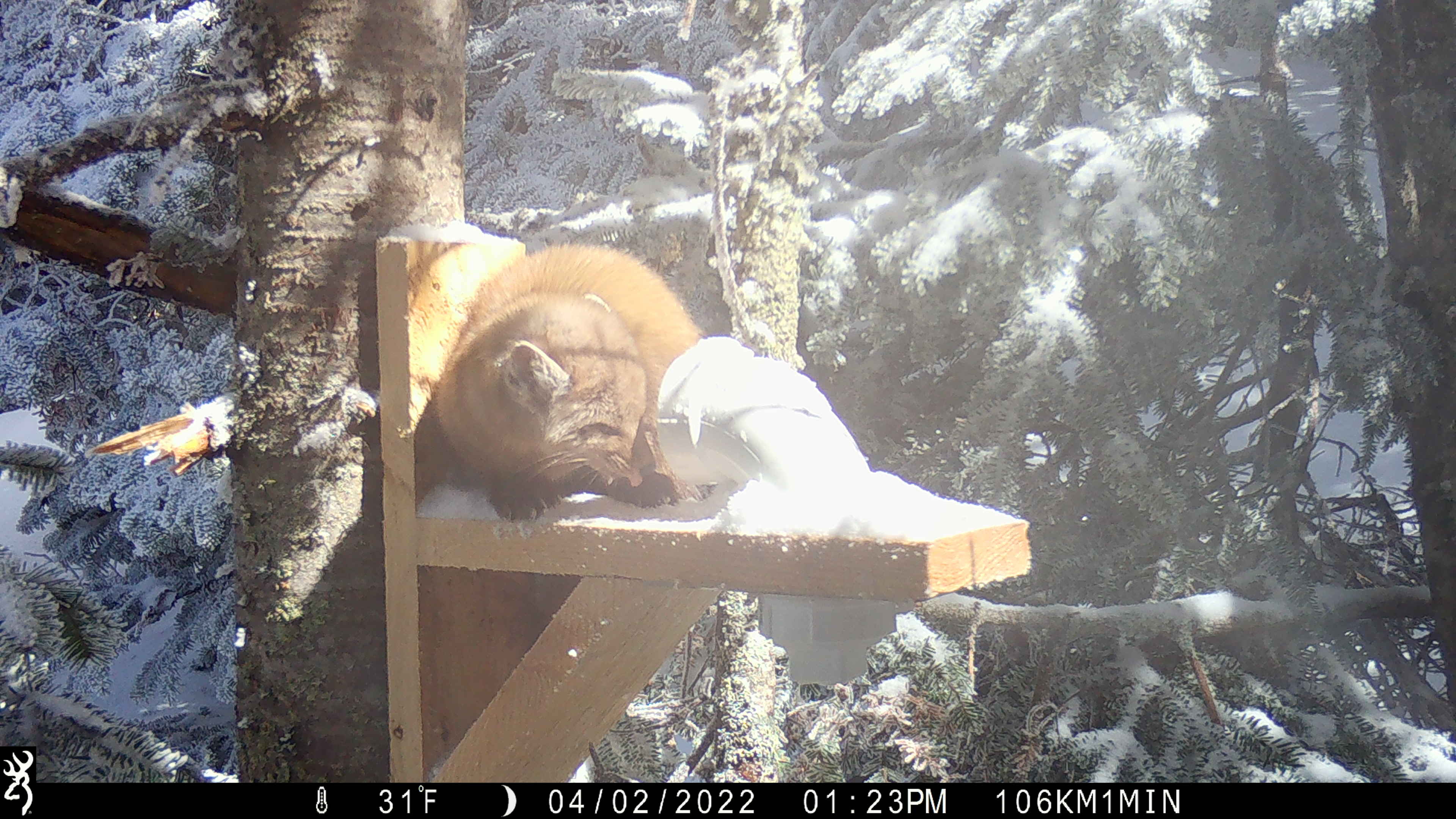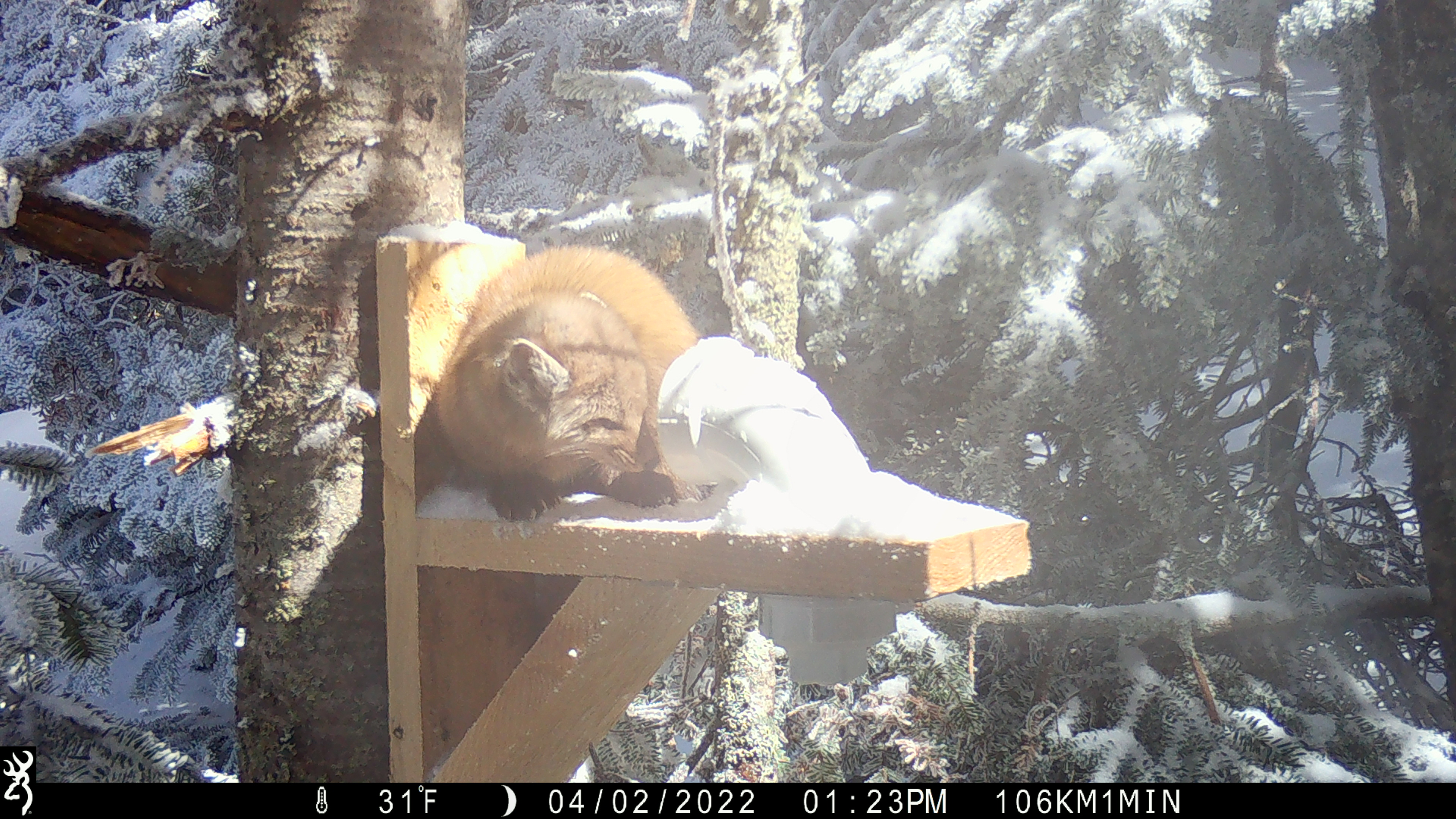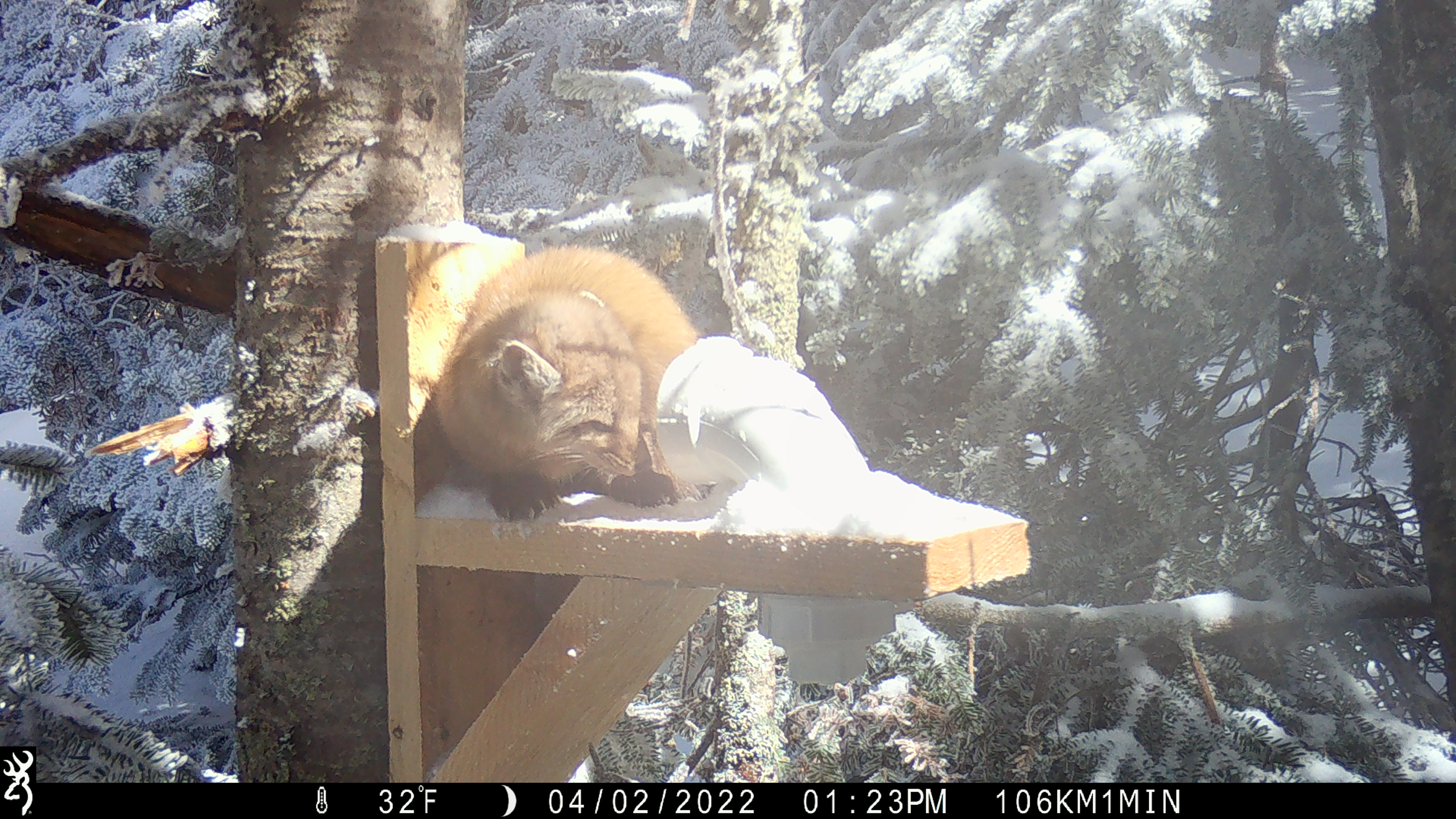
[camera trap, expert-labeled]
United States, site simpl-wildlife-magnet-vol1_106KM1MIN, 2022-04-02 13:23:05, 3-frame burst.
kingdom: Animalia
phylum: Chordata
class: Mammalia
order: Carnivora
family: Mustelidae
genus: Martes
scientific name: Martes americana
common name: american marten